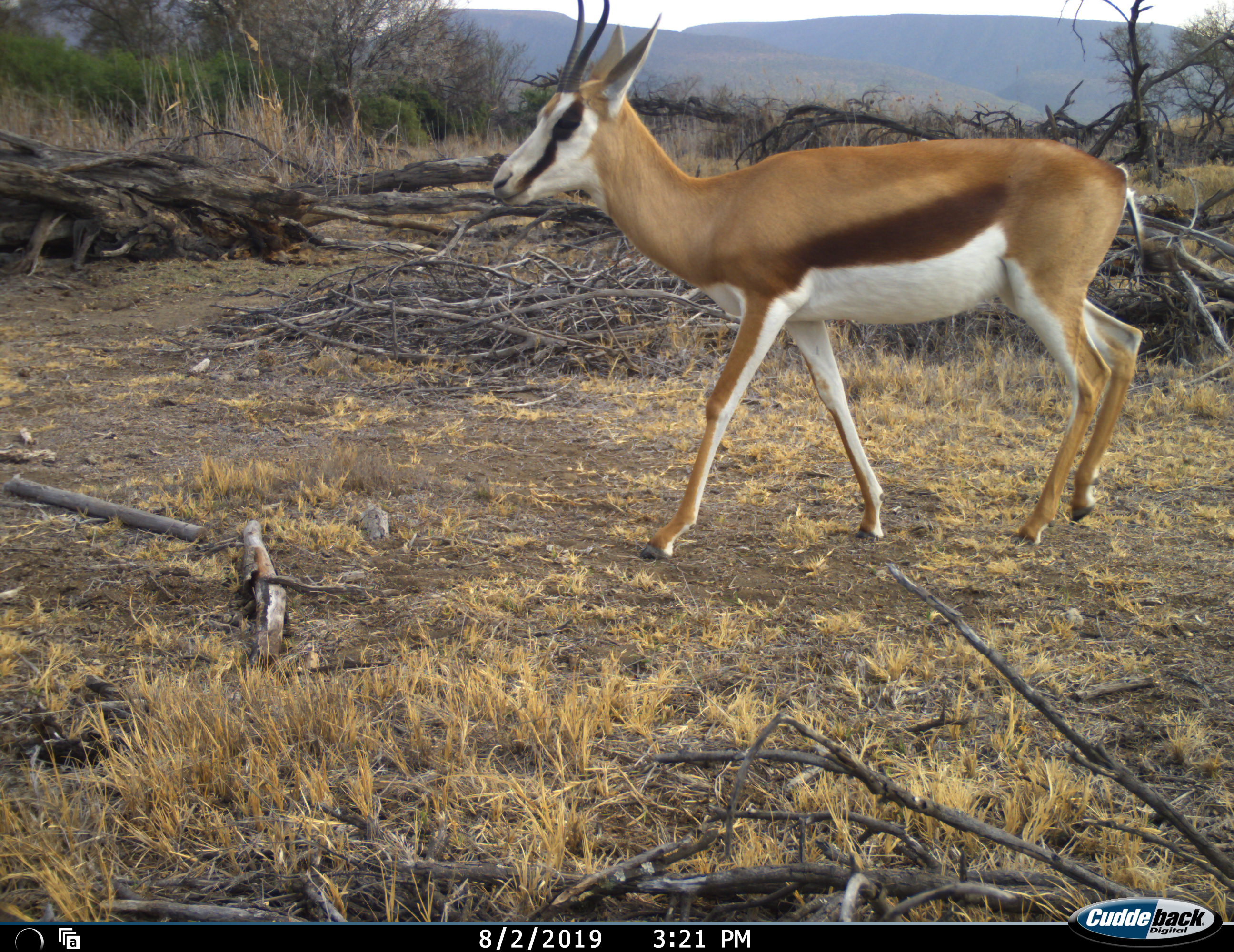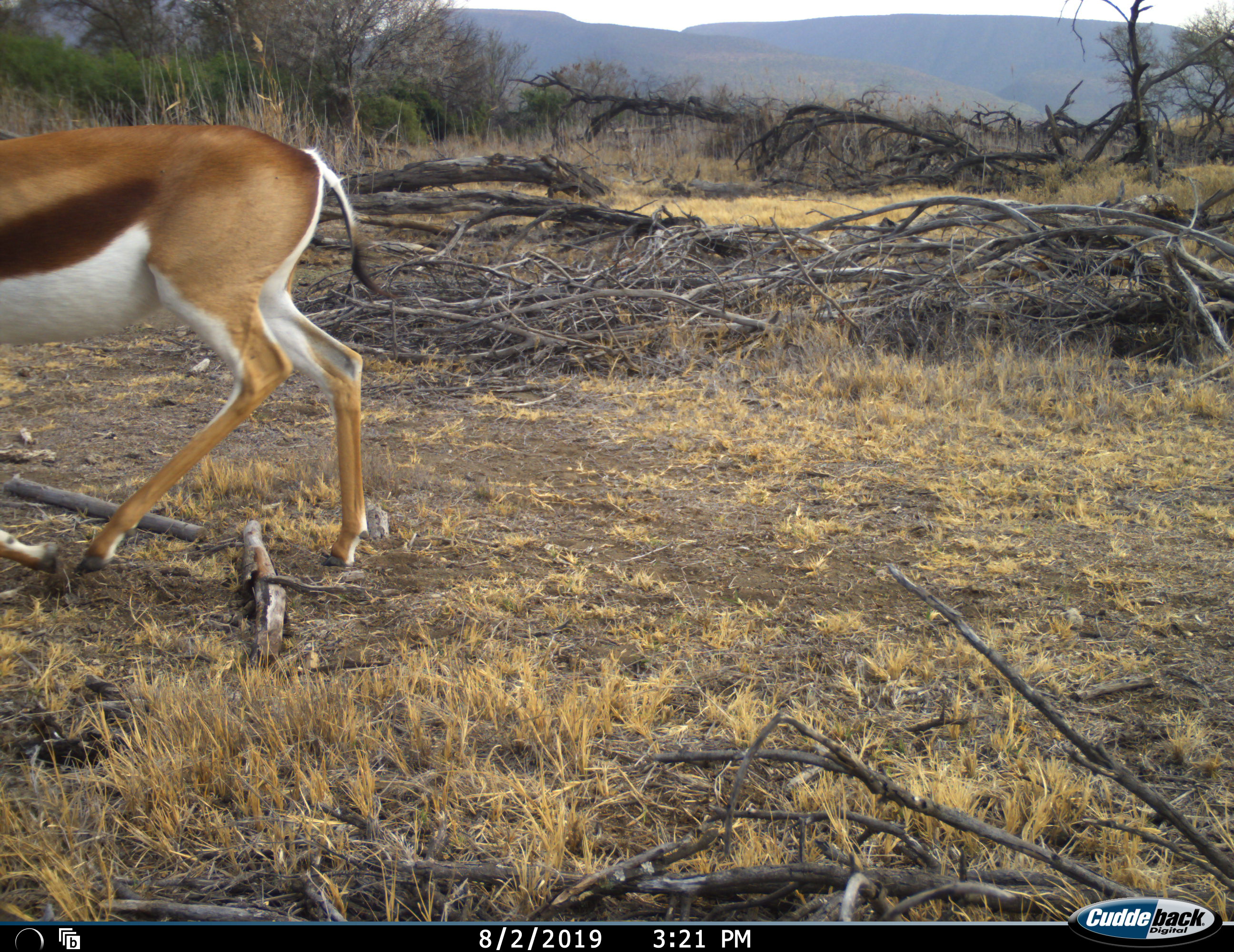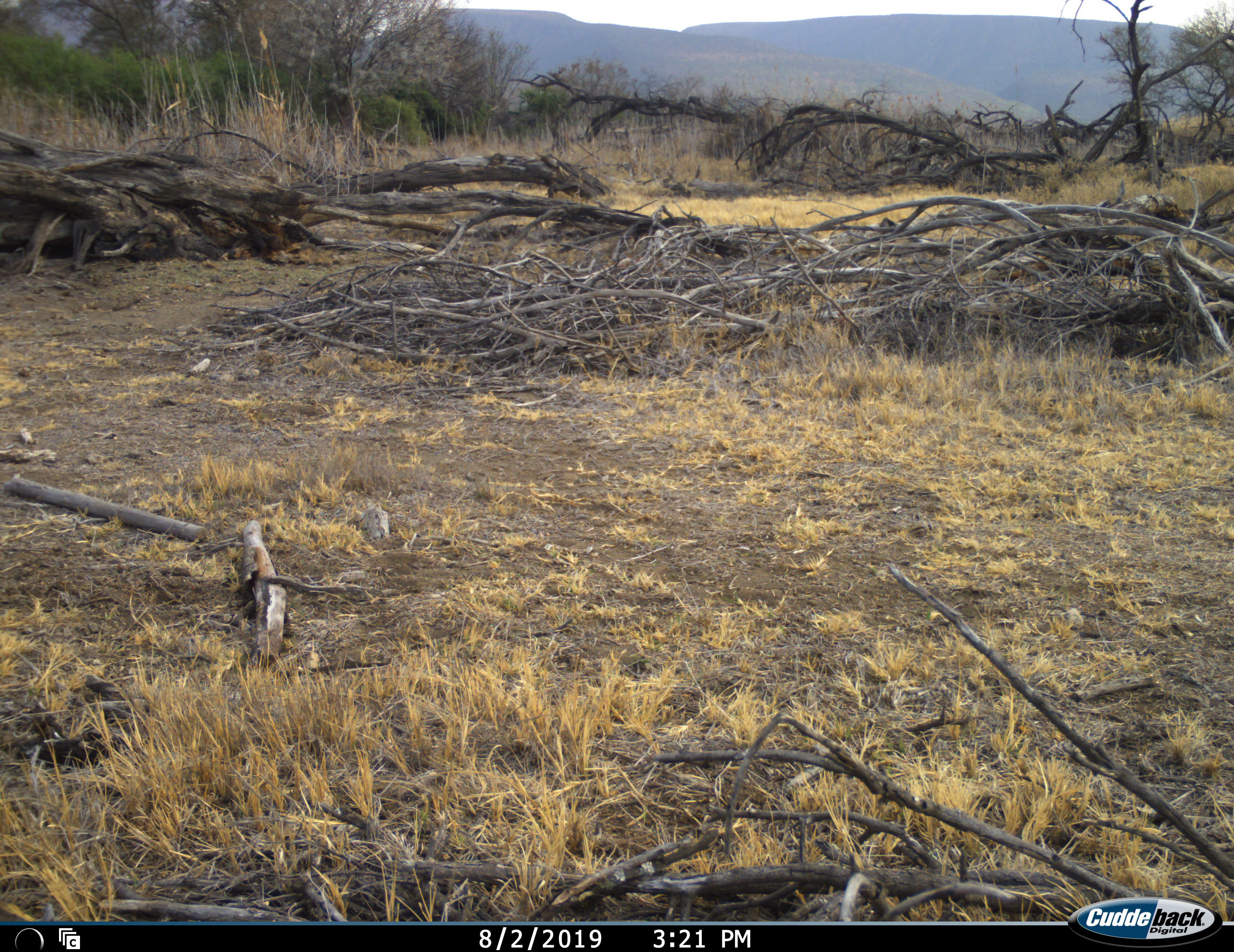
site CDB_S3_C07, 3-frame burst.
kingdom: Animalia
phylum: Chordata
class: Mammalia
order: Artiodactyla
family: Bovidae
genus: Antidorcas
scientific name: Antidorcas marsupialis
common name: springbok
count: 1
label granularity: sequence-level